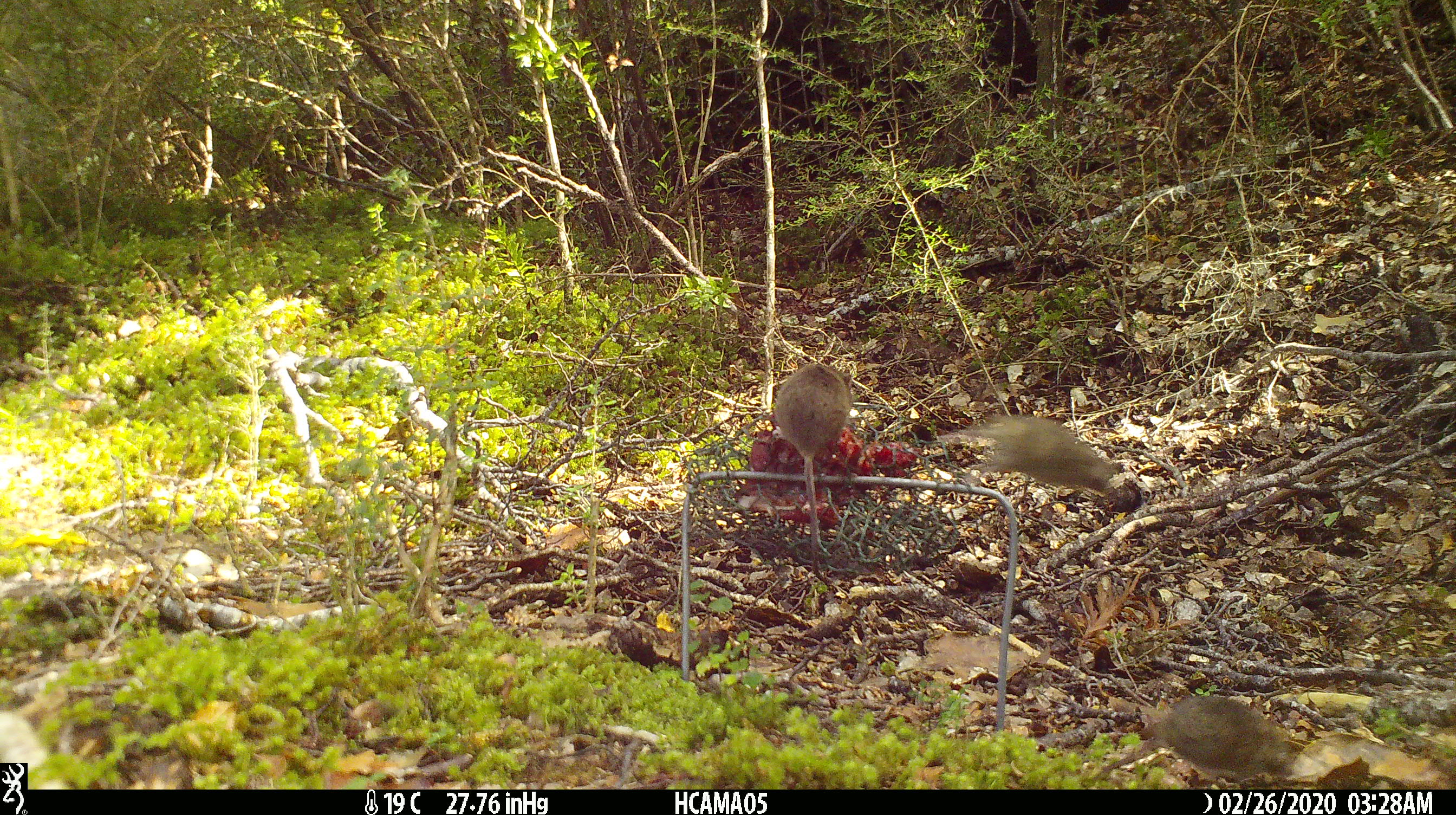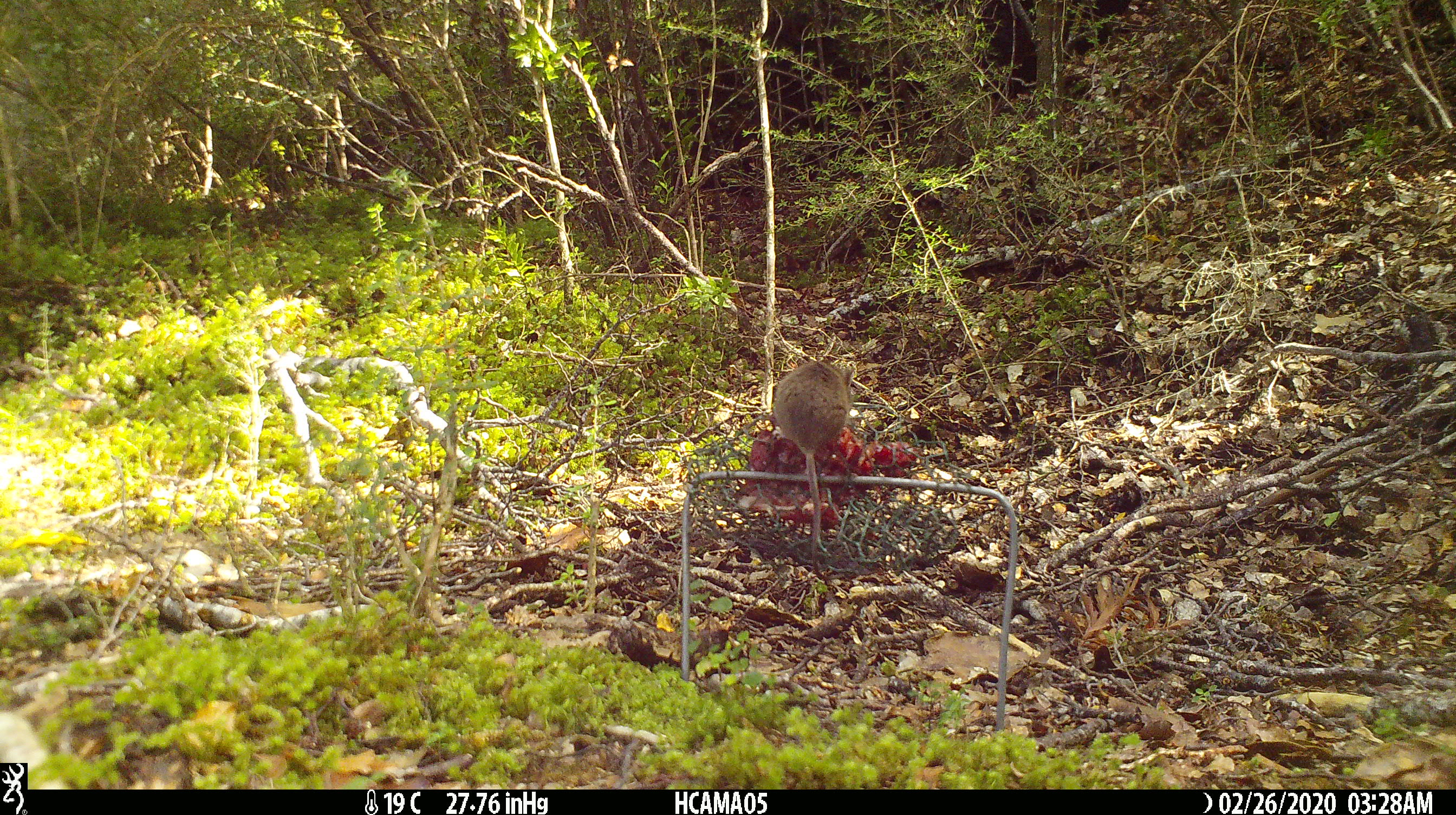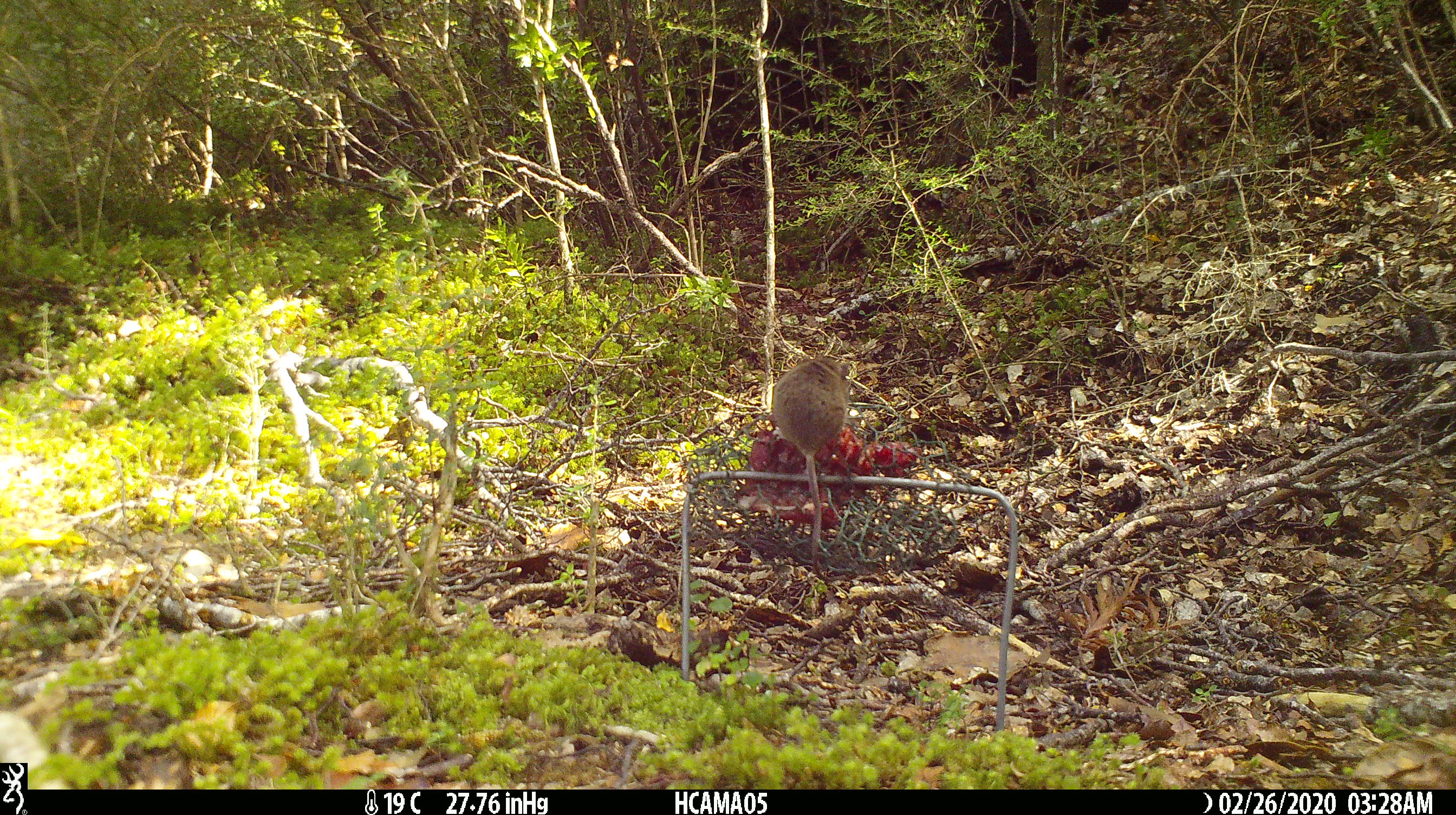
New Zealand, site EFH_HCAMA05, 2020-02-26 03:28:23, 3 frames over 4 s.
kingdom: Animalia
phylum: Chordata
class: Mammalia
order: Rodentia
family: Muridae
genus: Mus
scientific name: Mus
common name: mouse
Mouse (Mus).